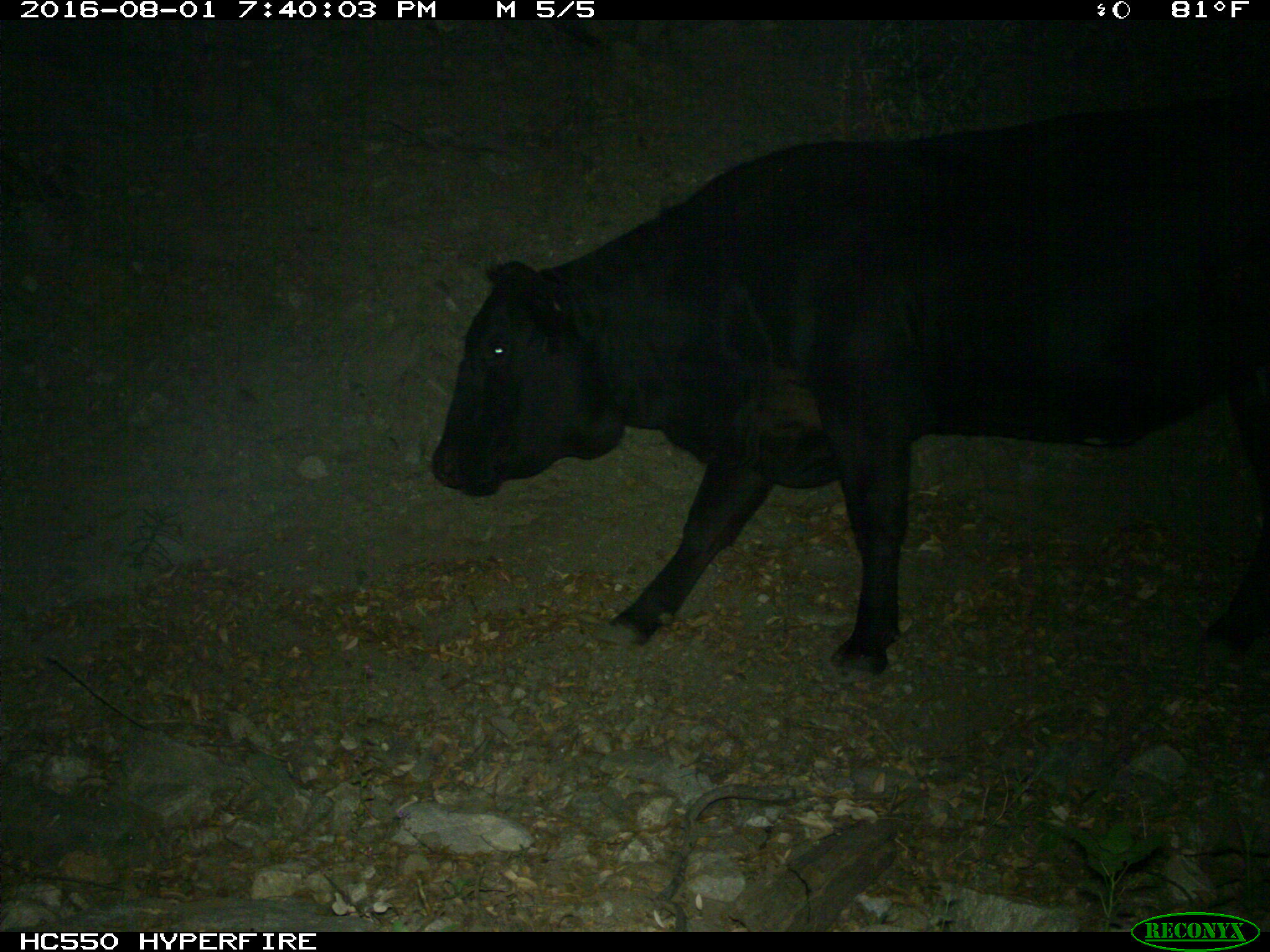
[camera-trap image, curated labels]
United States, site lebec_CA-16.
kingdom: Animalia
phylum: Chordata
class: Mammalia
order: Artiodactyla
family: Bovidae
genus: Bos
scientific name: Bos taurus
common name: domestic cow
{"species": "Bos taurus (domestic cow)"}